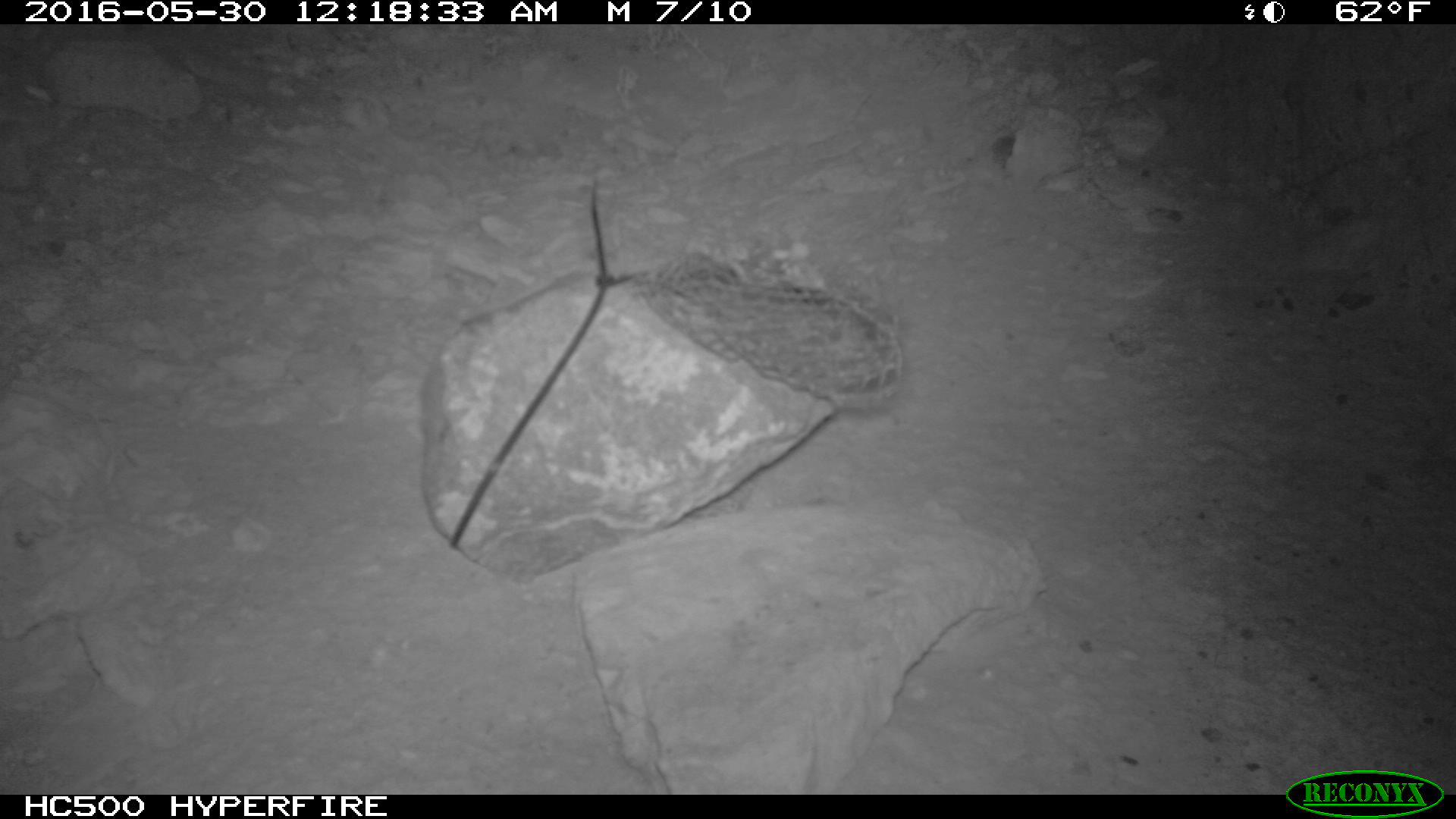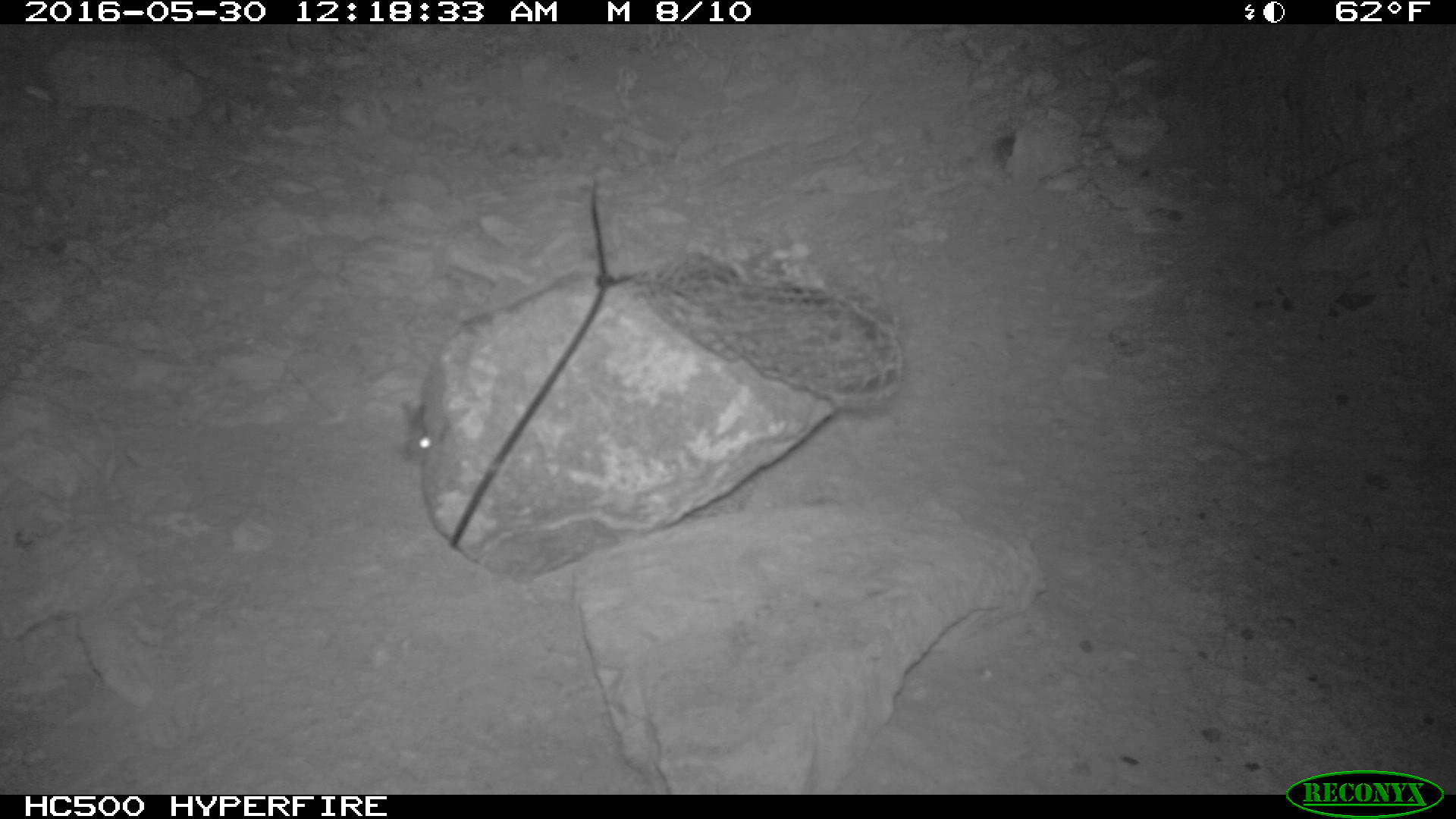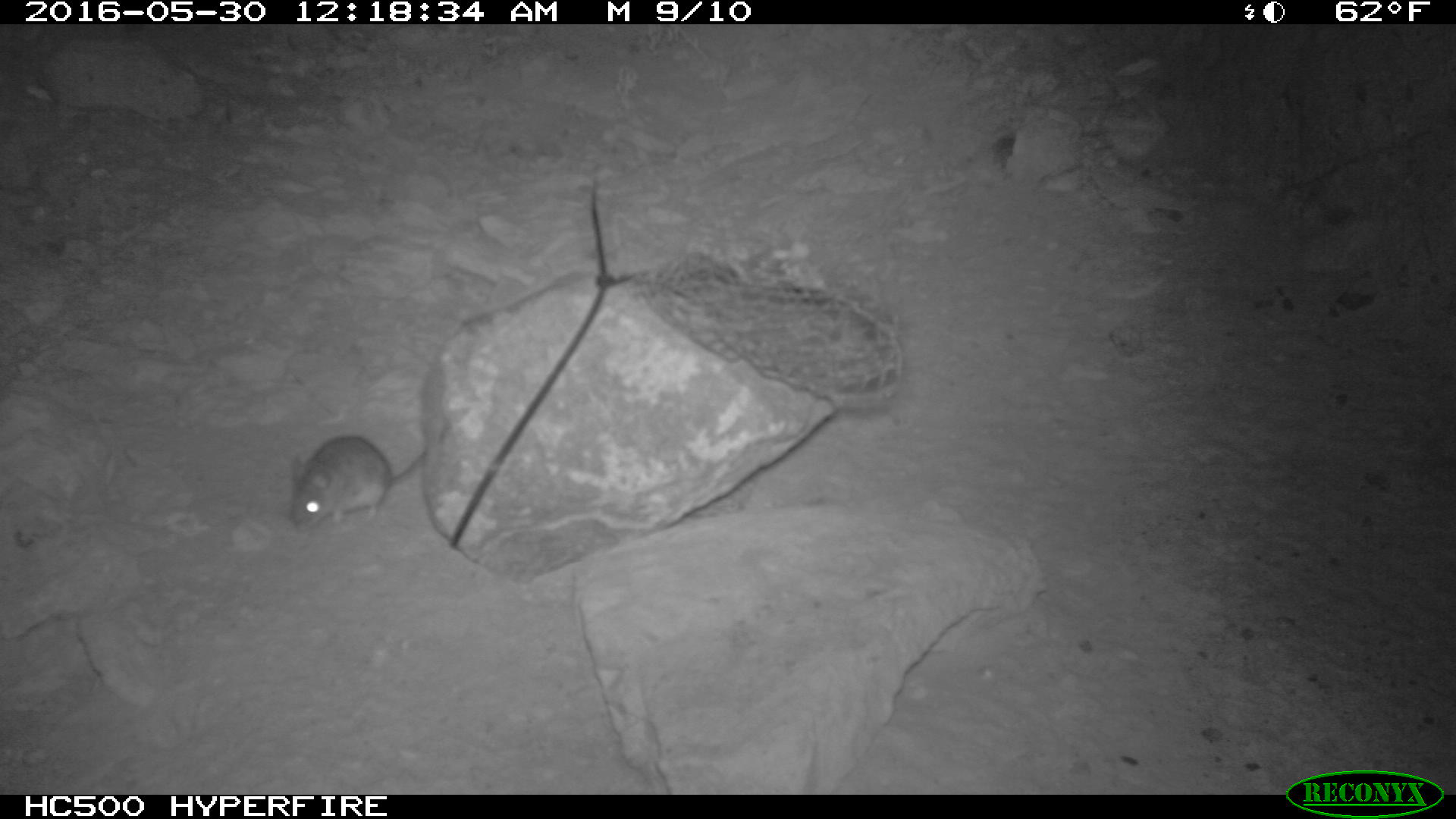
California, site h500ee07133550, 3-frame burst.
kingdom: Animalia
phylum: Chordata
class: Mammalia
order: Rodentia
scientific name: Rodentia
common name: rodent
Rodent (Rodentia).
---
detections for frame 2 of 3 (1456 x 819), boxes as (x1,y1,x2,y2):
rodent: (399,402,431,465)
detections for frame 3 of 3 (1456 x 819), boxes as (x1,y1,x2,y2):
rodent: (285,435,427,525)